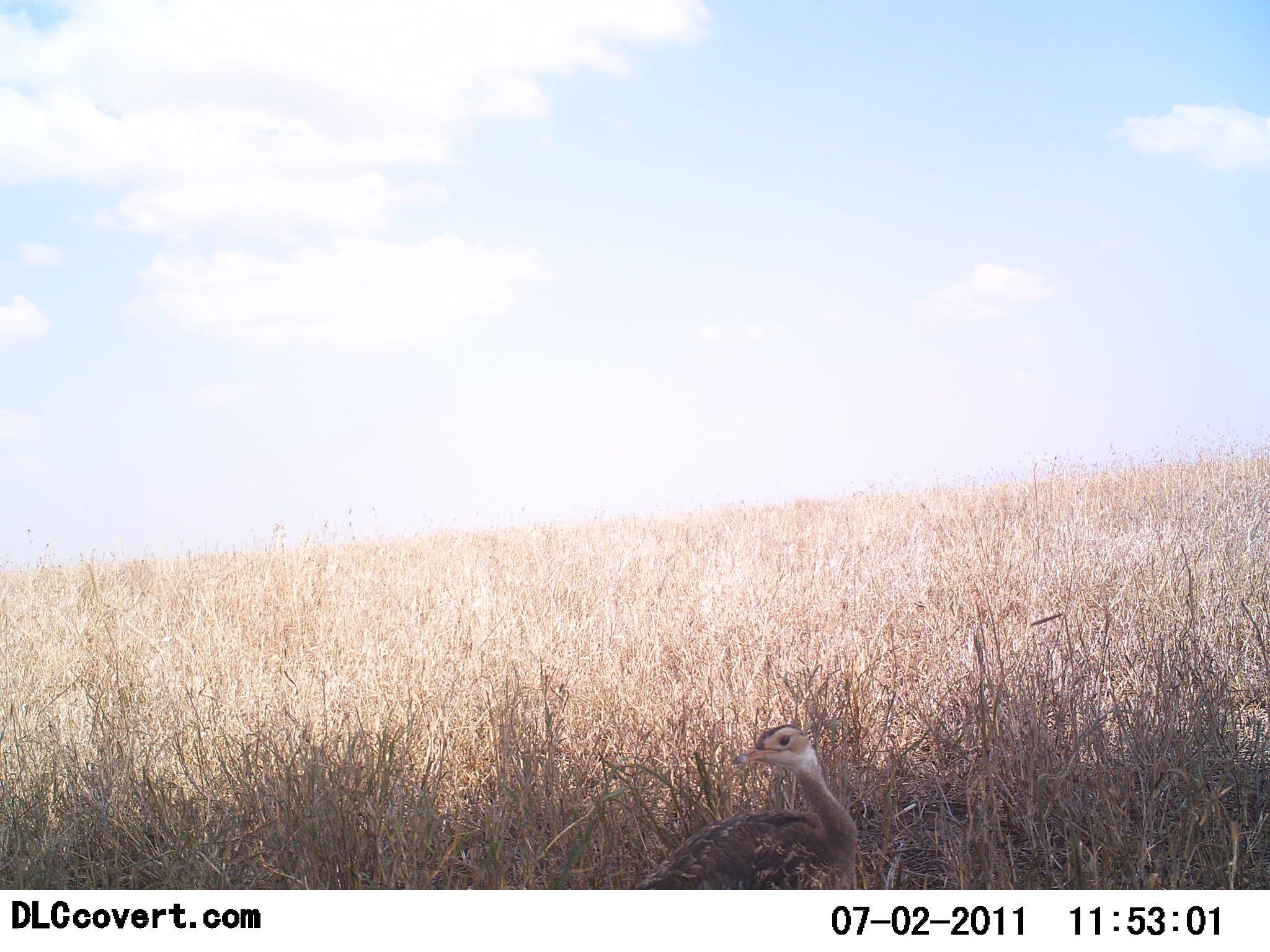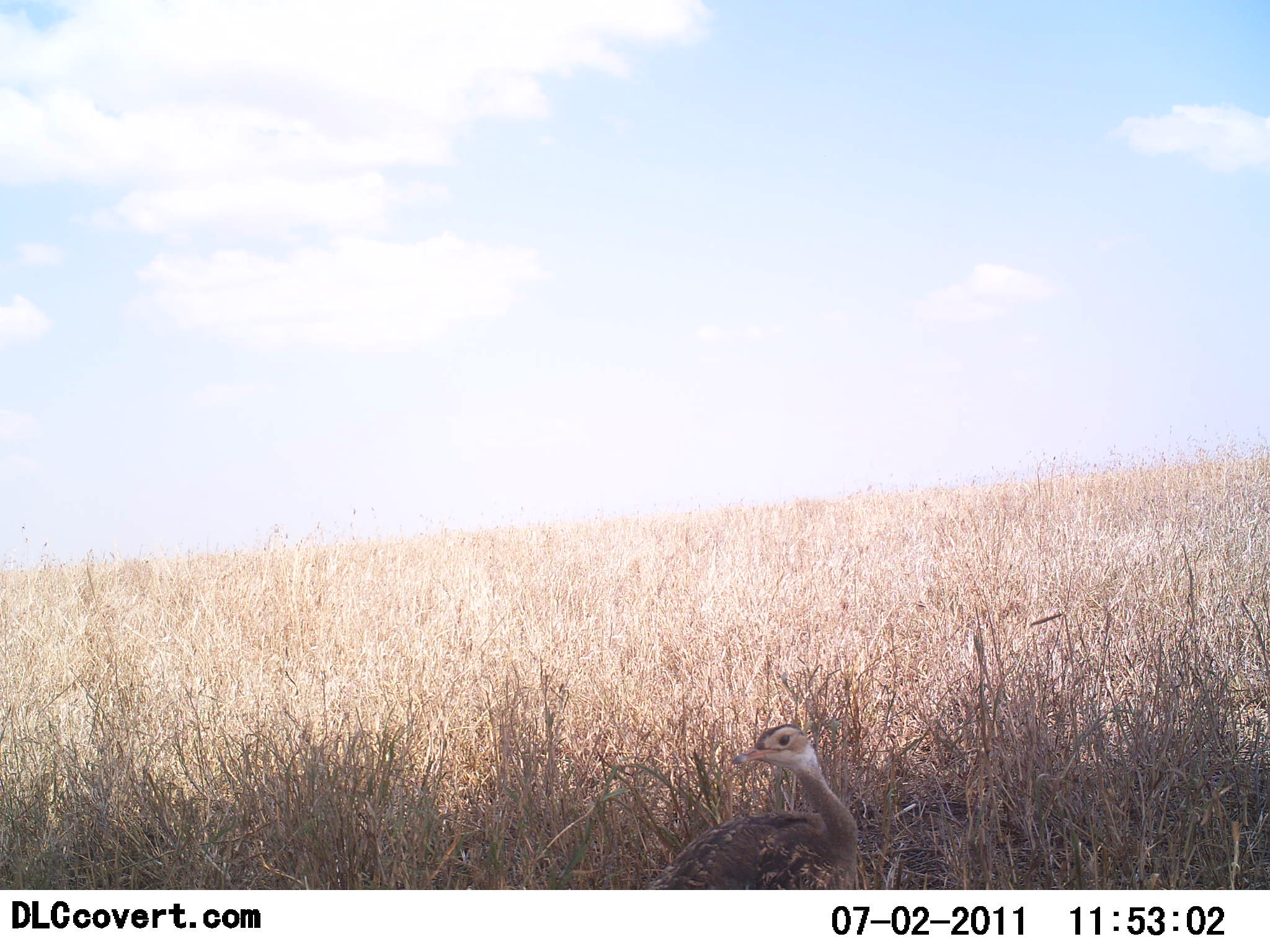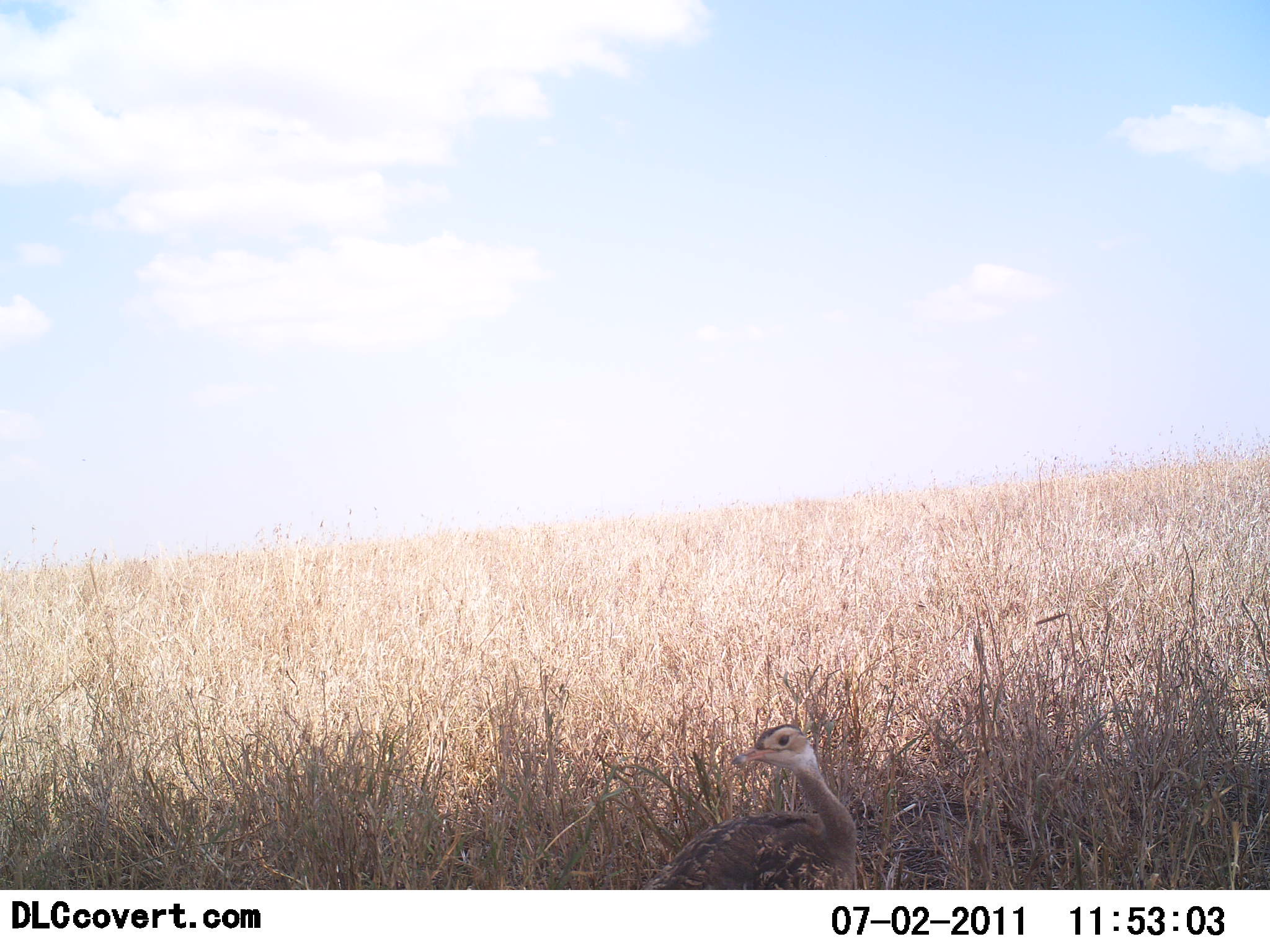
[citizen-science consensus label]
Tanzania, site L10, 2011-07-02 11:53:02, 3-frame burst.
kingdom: Animalia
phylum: Chordata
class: Aves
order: Otidiformes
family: Otididae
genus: Ardeotis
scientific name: Ardeotis kori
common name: kori bustard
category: koribustard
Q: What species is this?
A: Koribustard (kori bustard) (Ardeotis kori).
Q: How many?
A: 1.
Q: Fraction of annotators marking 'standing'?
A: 90%.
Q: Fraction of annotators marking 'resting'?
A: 10%.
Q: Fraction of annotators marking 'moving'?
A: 0%.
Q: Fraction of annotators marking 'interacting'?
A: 0%.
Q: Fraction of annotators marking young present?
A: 0%.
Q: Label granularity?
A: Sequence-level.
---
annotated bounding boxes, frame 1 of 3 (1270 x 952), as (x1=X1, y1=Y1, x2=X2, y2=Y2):
animal: (x1=630, y1=723, x2=857, y2=891)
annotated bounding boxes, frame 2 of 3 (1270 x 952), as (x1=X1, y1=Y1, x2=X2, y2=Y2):
animal: (x1=641, y1=722, x2=863, y2=890)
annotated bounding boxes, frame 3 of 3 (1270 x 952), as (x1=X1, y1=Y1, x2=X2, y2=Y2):
animal: (x1=646, y1=722, x2=858, y2=890)